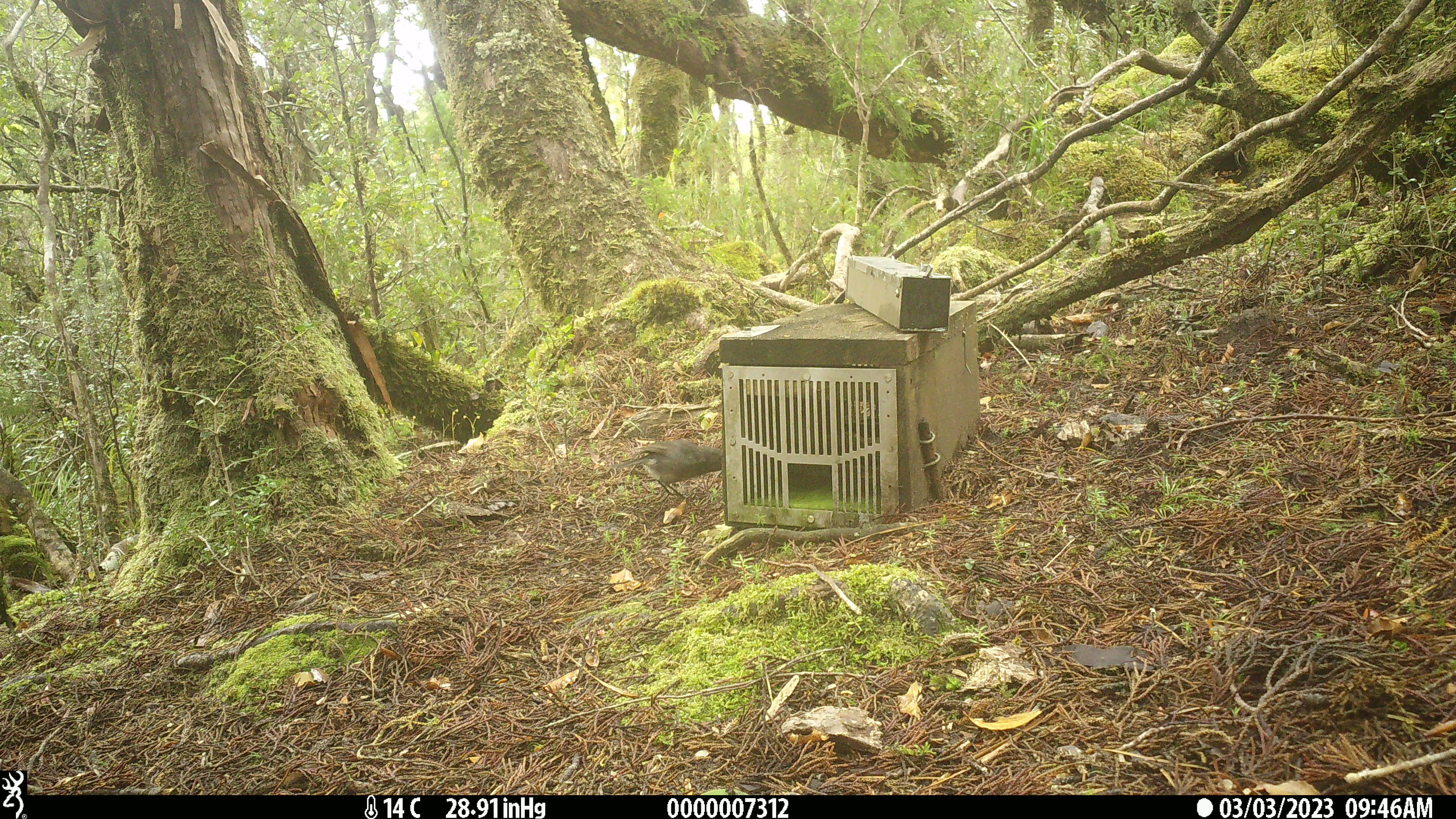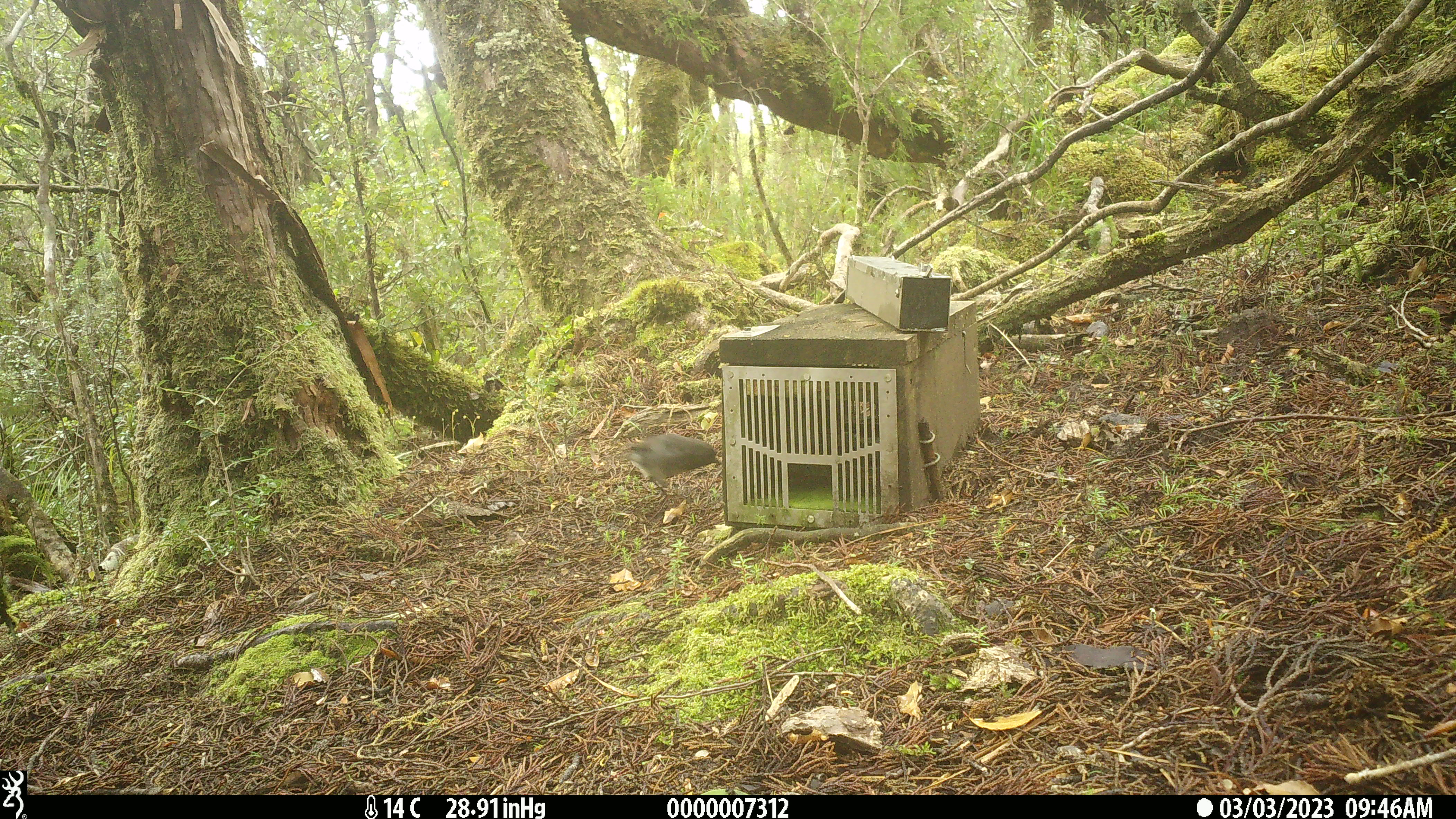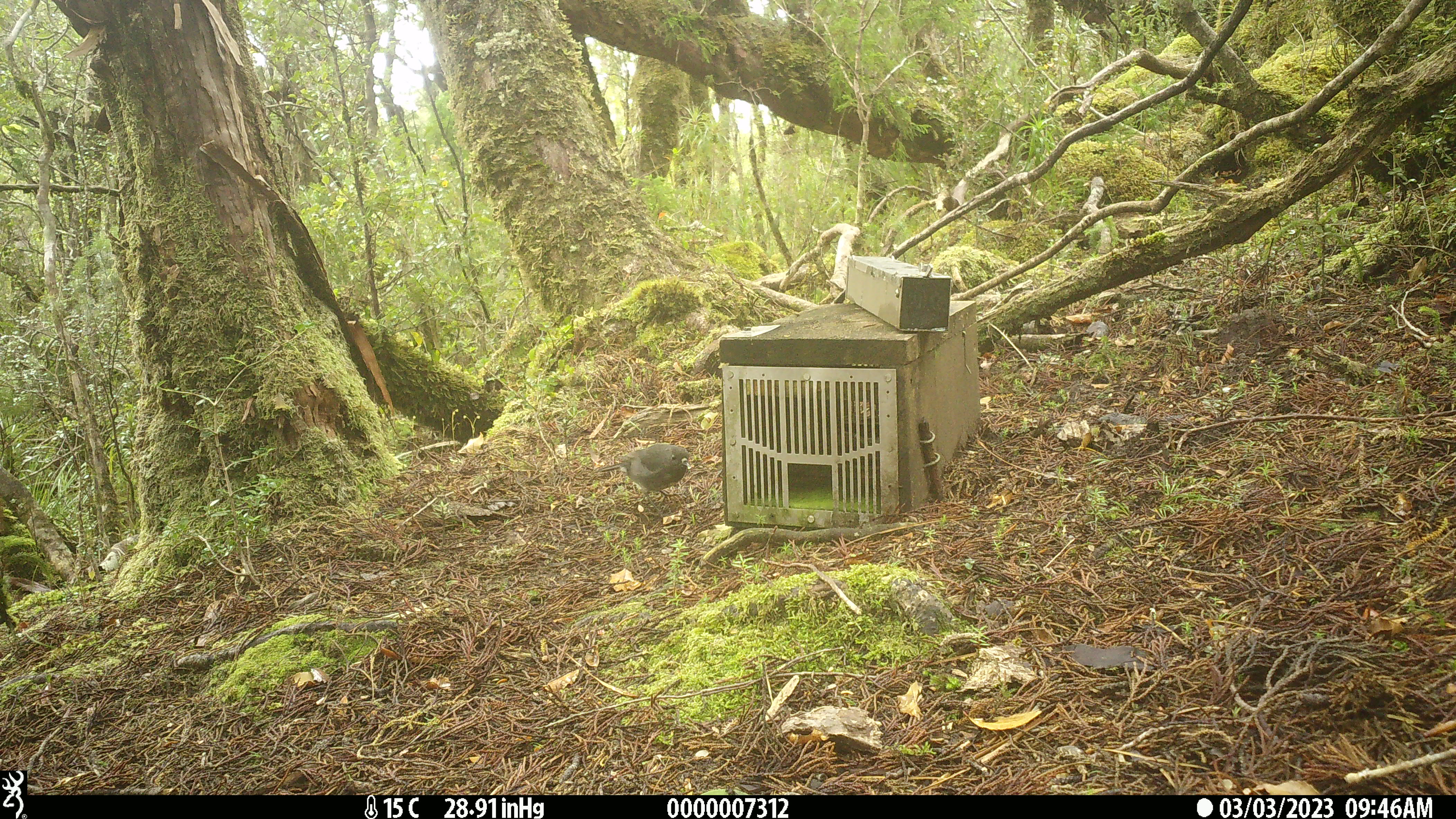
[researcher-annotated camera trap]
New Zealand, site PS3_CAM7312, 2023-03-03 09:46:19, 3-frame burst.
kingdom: Animalia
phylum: Chordata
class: Aves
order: Passeriformes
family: Petroicidae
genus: Petroica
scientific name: Petroica australis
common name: new zealand robin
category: robin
Robin (new zealand robin) (Petroica australis).